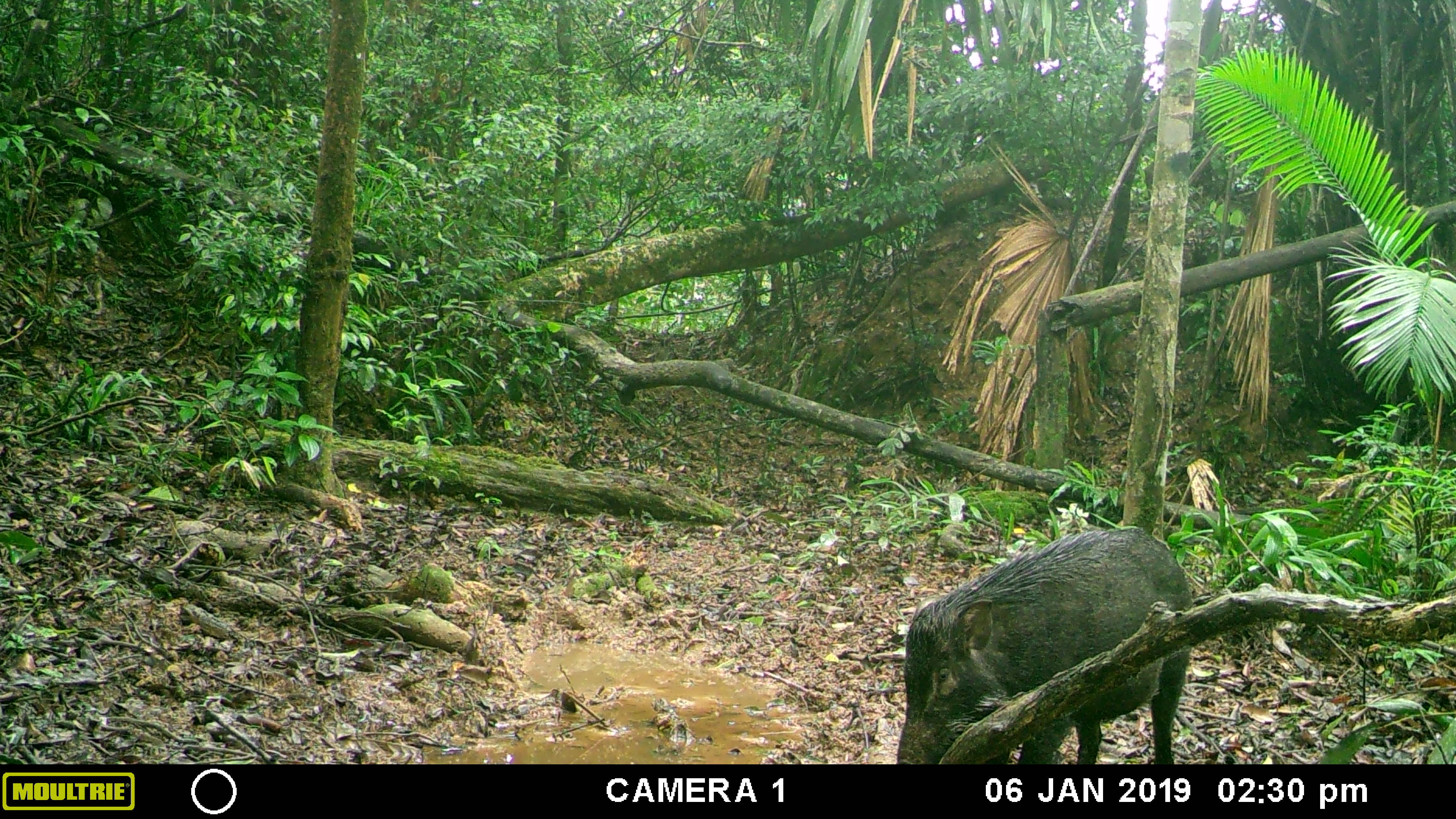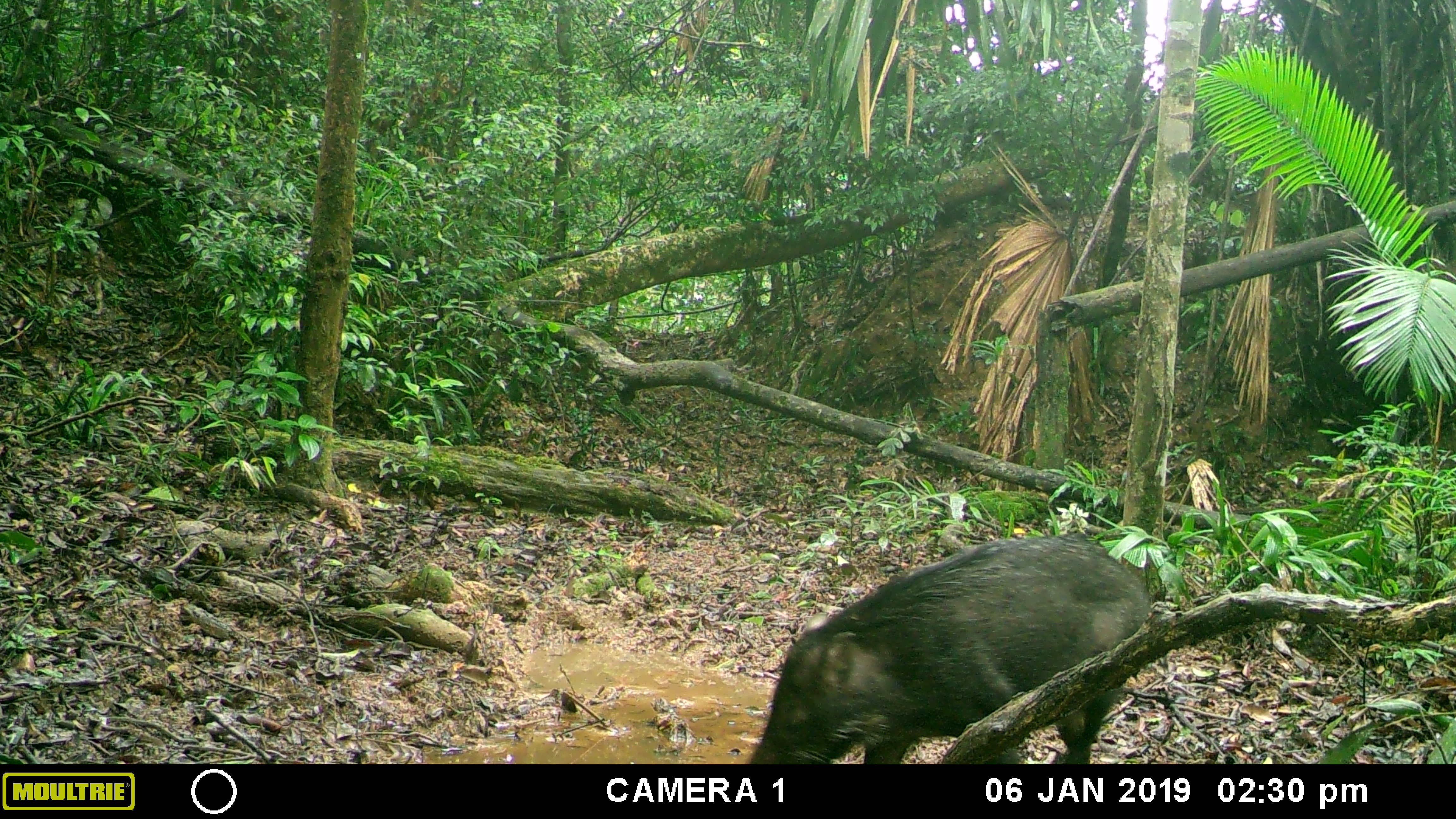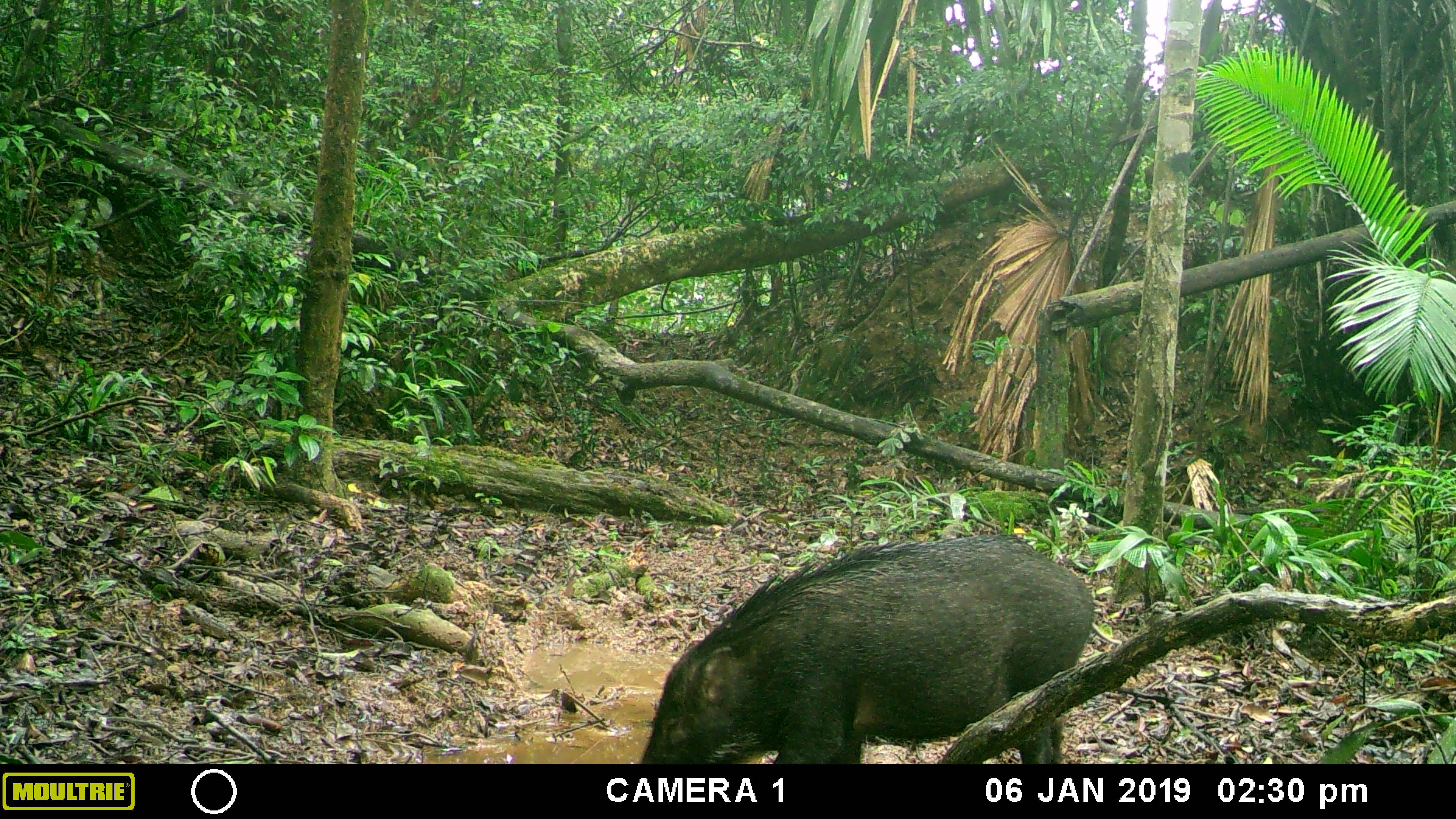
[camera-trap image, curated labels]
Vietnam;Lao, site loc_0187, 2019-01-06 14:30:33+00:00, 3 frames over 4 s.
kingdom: Animalia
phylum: Chordata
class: Mammalia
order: Artiodactyla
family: Suidae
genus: Sus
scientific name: Sus scrofa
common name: eurasian wild pig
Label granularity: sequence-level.